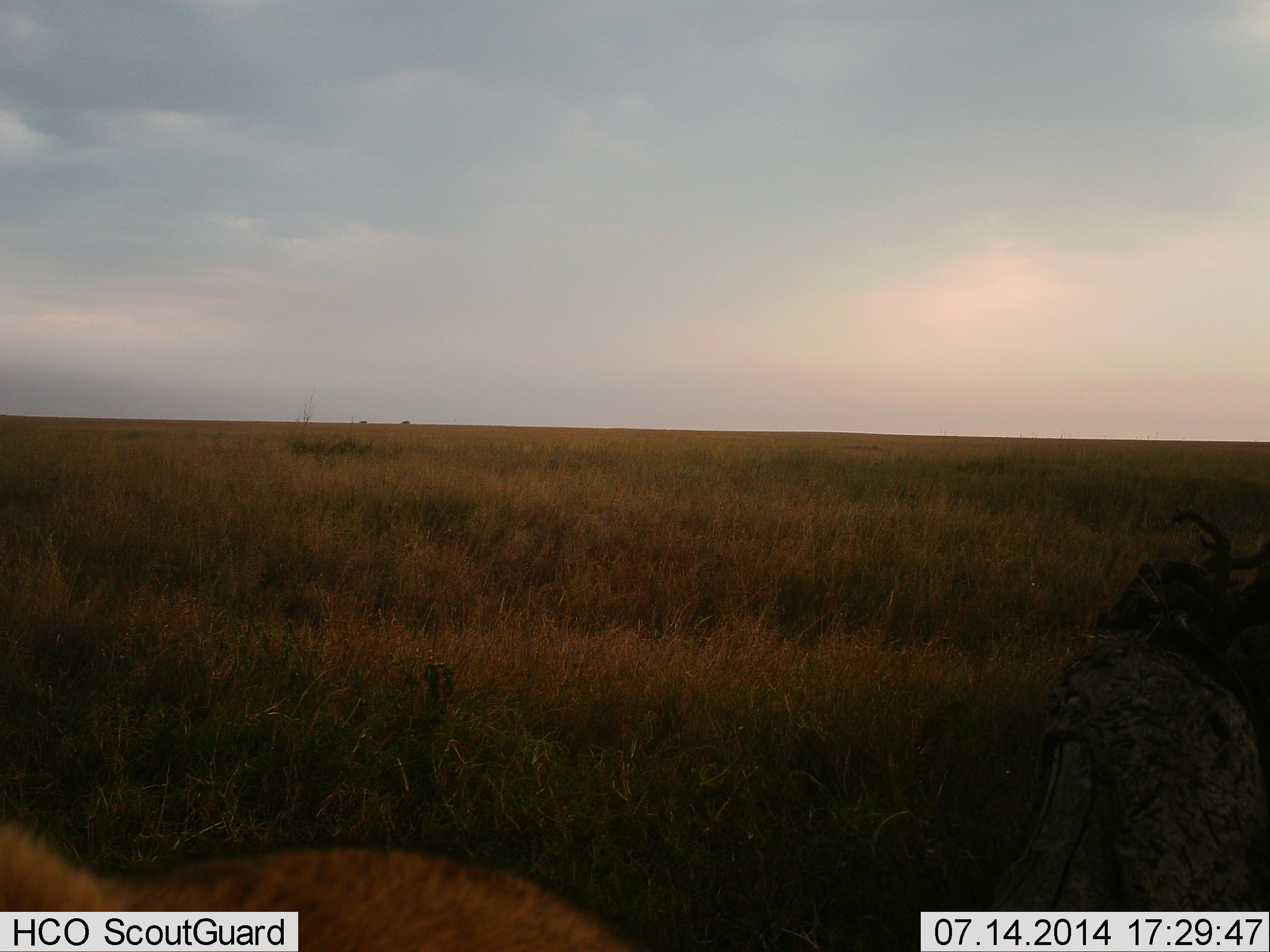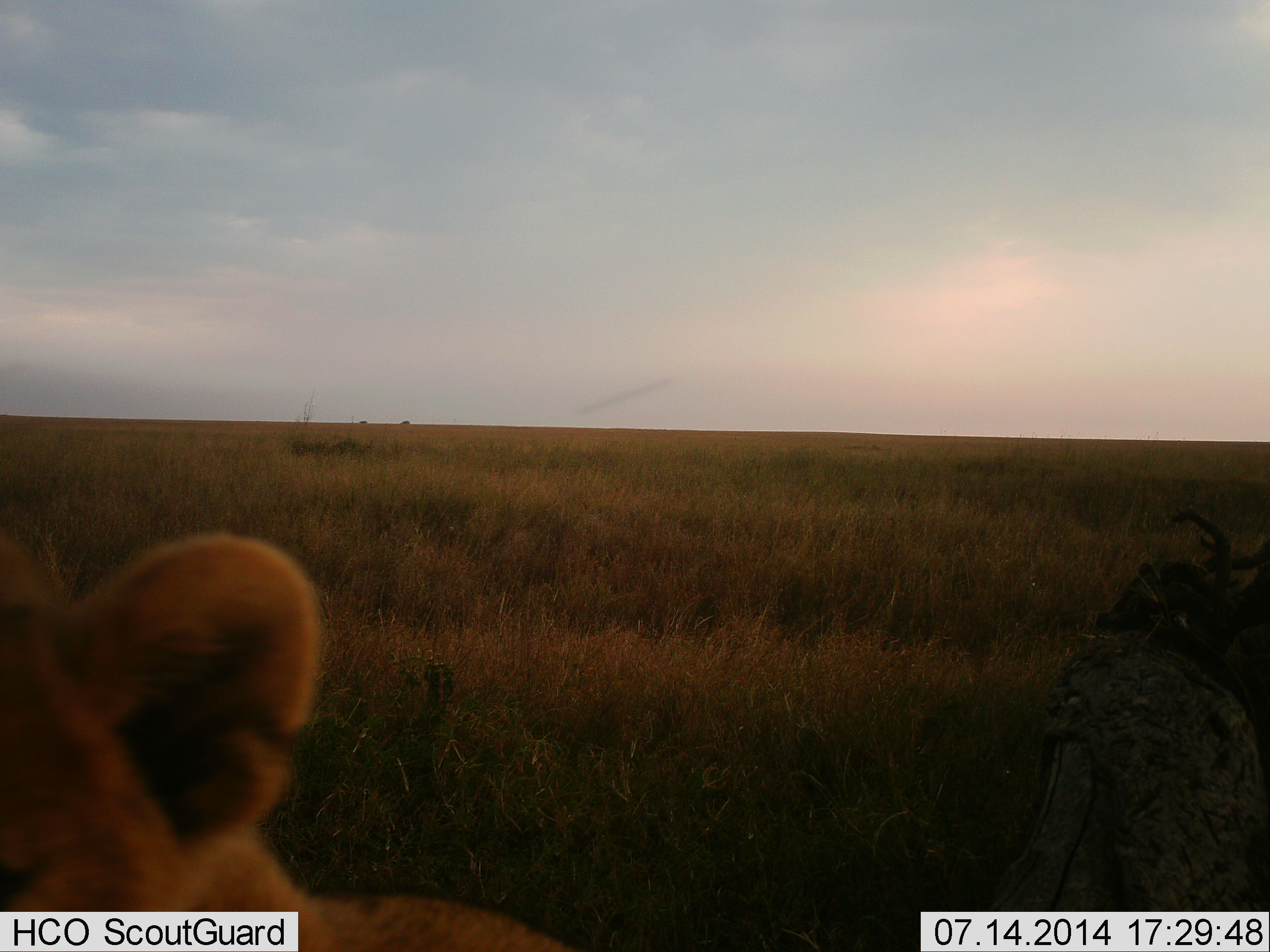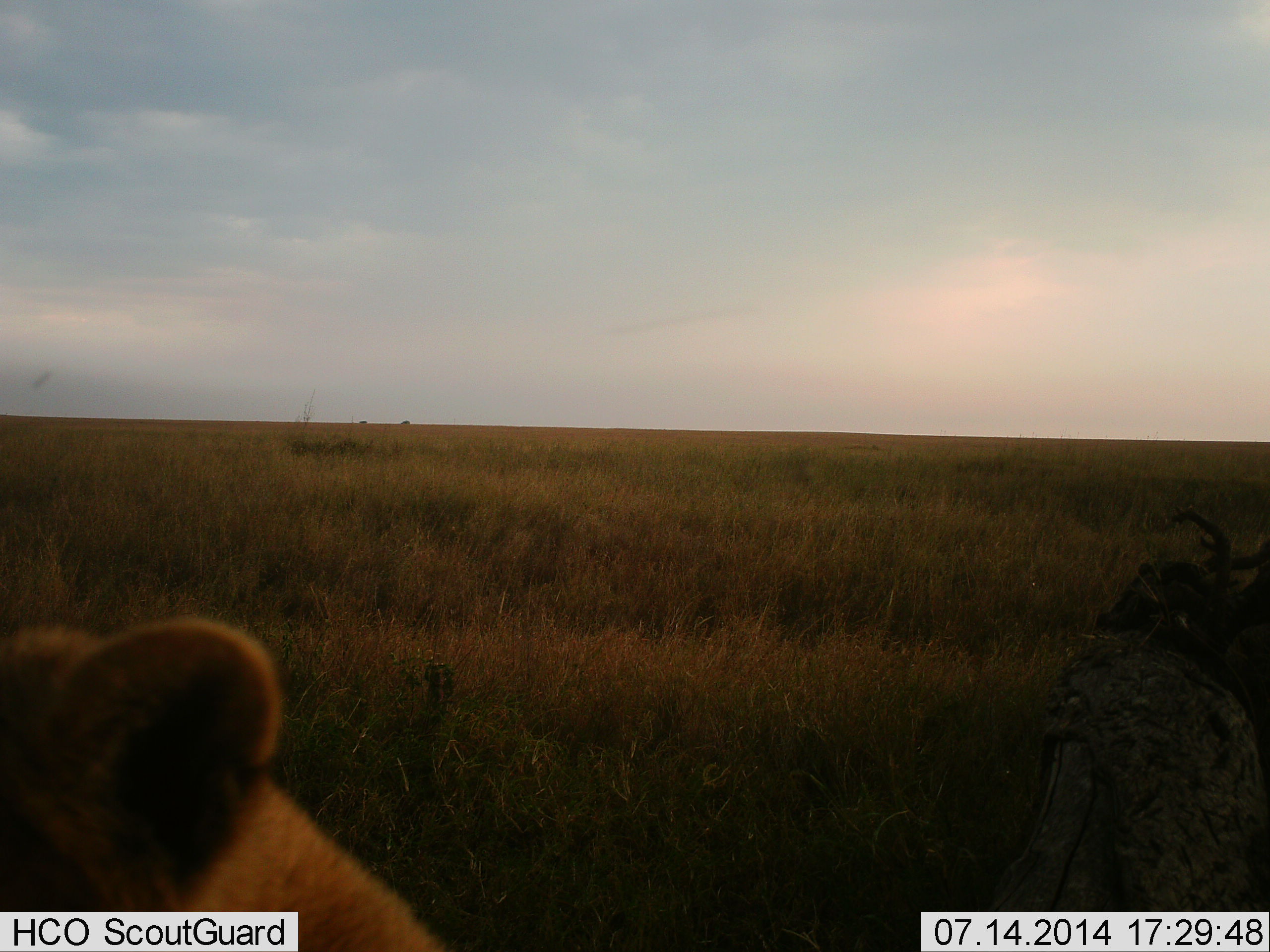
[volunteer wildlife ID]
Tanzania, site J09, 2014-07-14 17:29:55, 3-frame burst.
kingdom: Animalia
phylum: Chordata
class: Mammalia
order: Carnivora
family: Felidae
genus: Panthera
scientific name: Panthera leo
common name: lion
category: lionfemale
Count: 1.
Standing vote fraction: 70%.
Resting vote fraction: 20%.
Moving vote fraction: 10%.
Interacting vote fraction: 0%.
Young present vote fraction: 20%.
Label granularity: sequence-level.